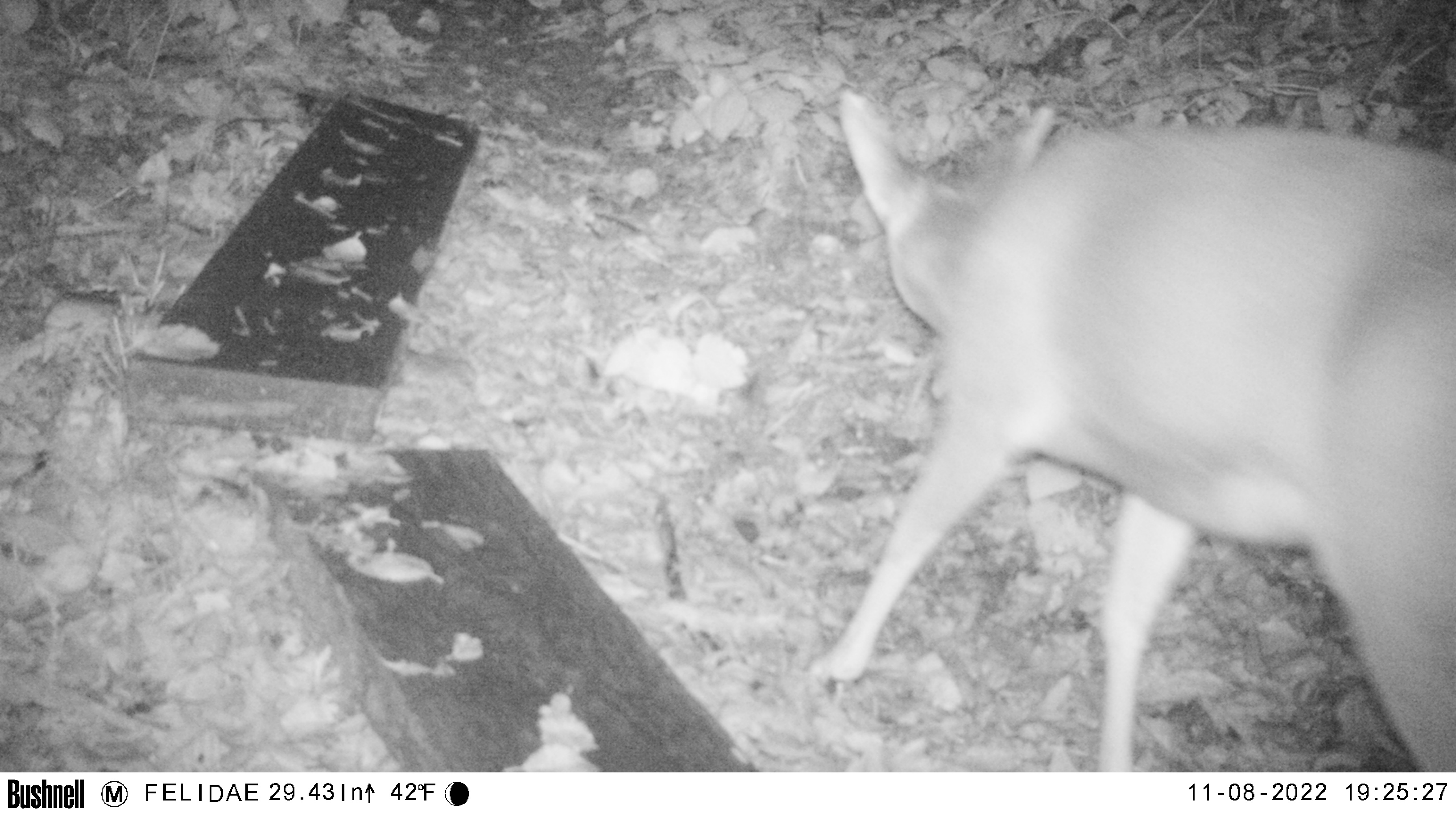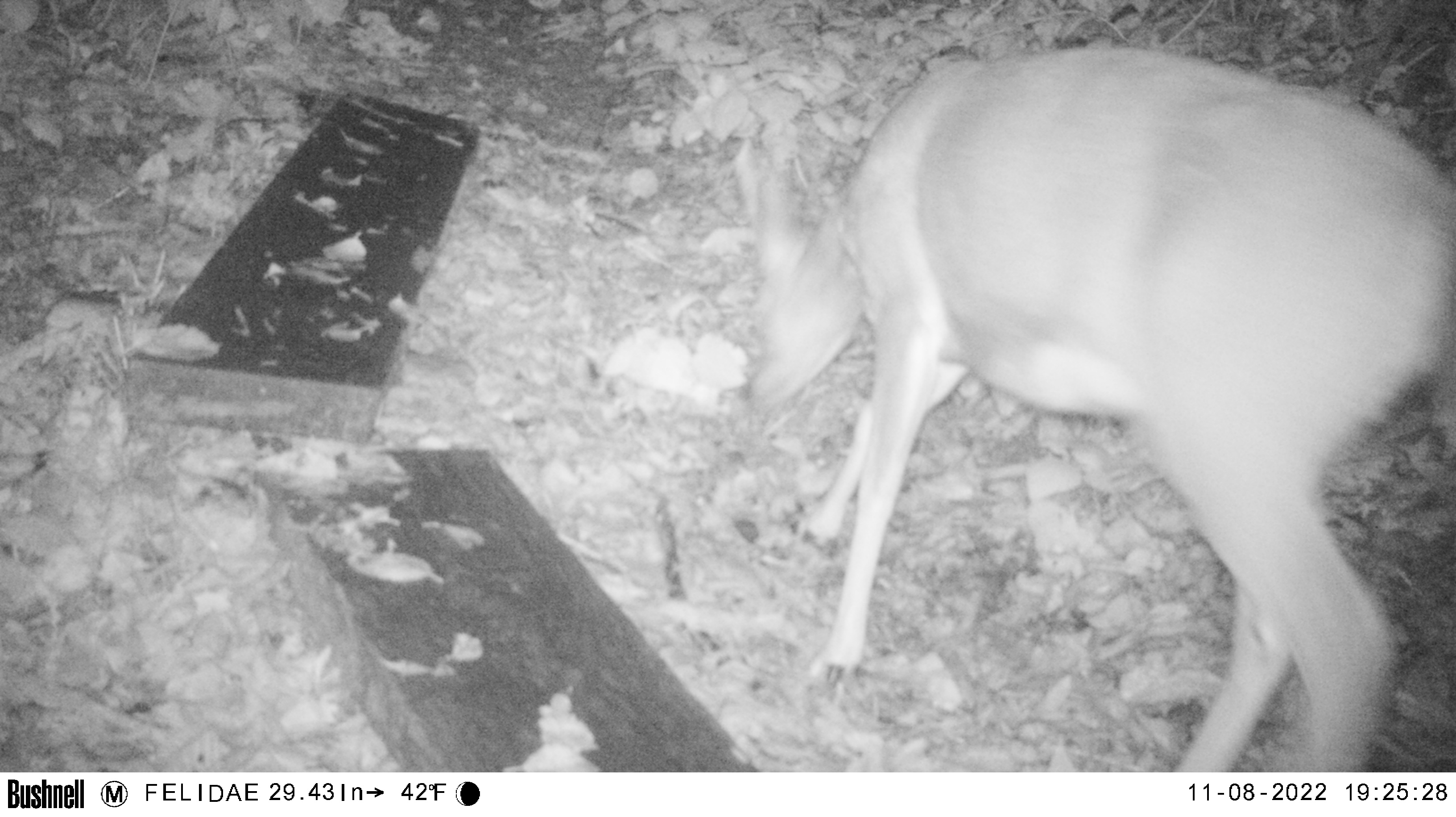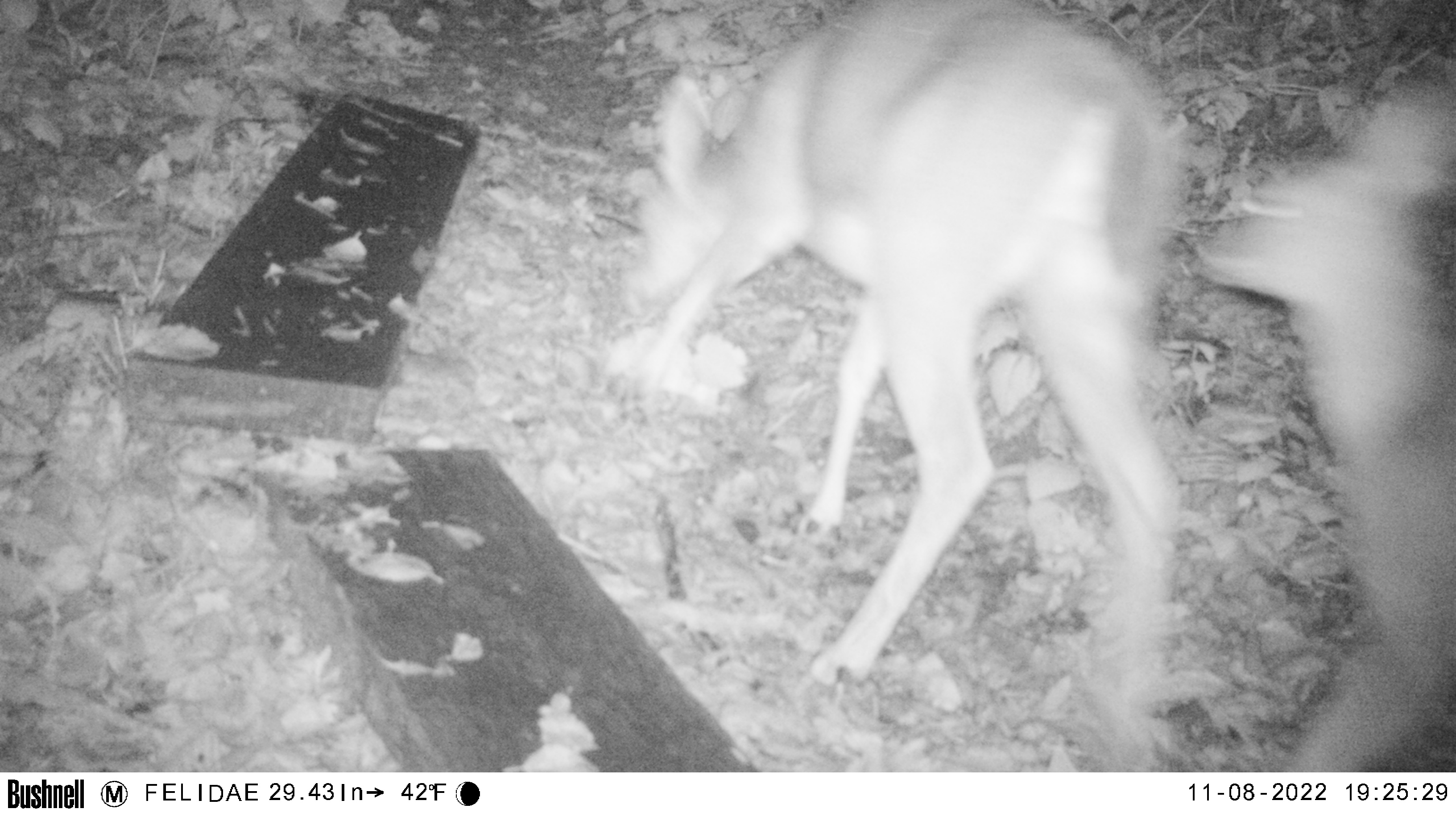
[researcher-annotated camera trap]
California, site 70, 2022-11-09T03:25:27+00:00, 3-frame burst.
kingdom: Animalia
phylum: Chordata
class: Mammalia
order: Artiodactyla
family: Cervidae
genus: Odocoileus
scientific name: Odocoileus hemionus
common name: mule deer